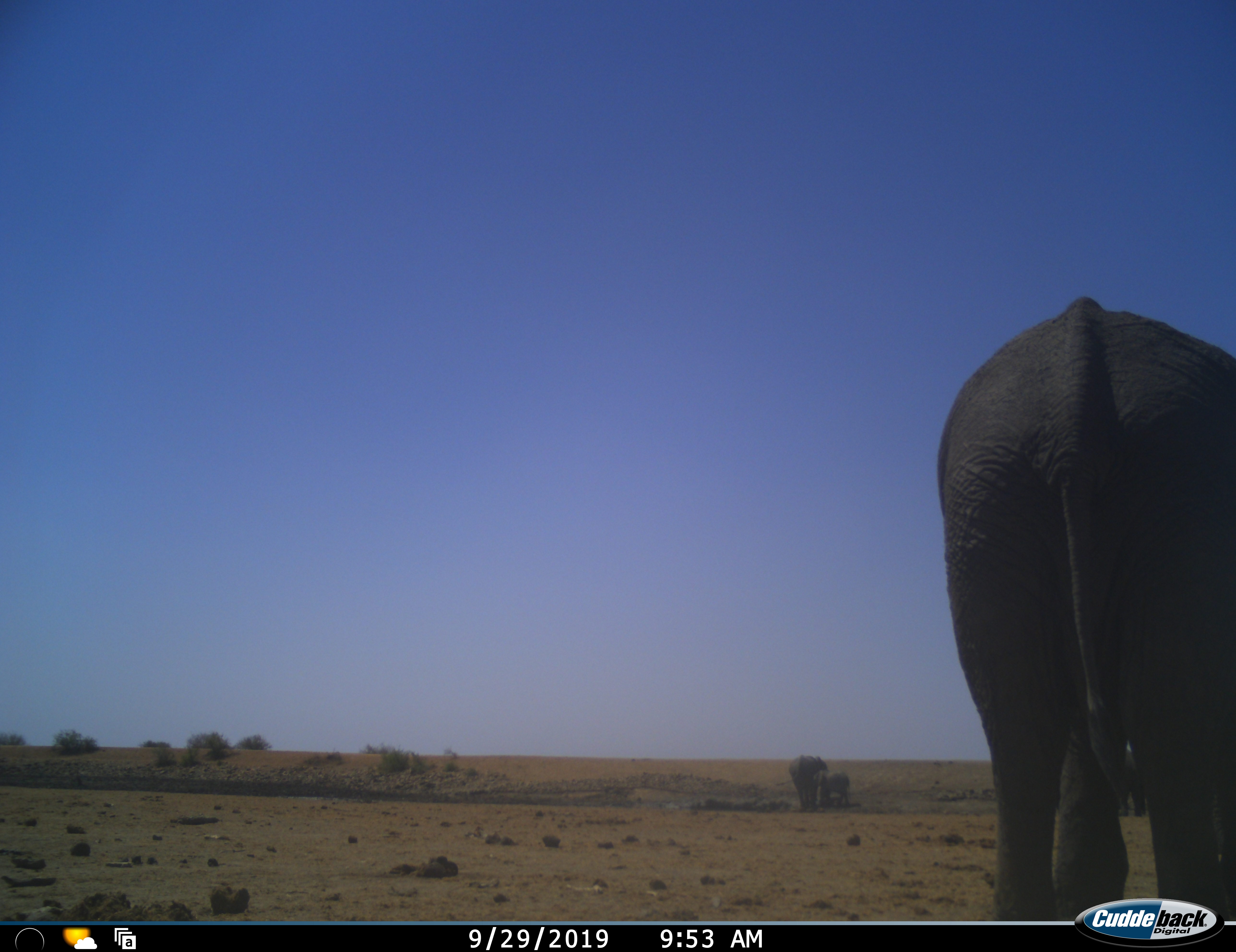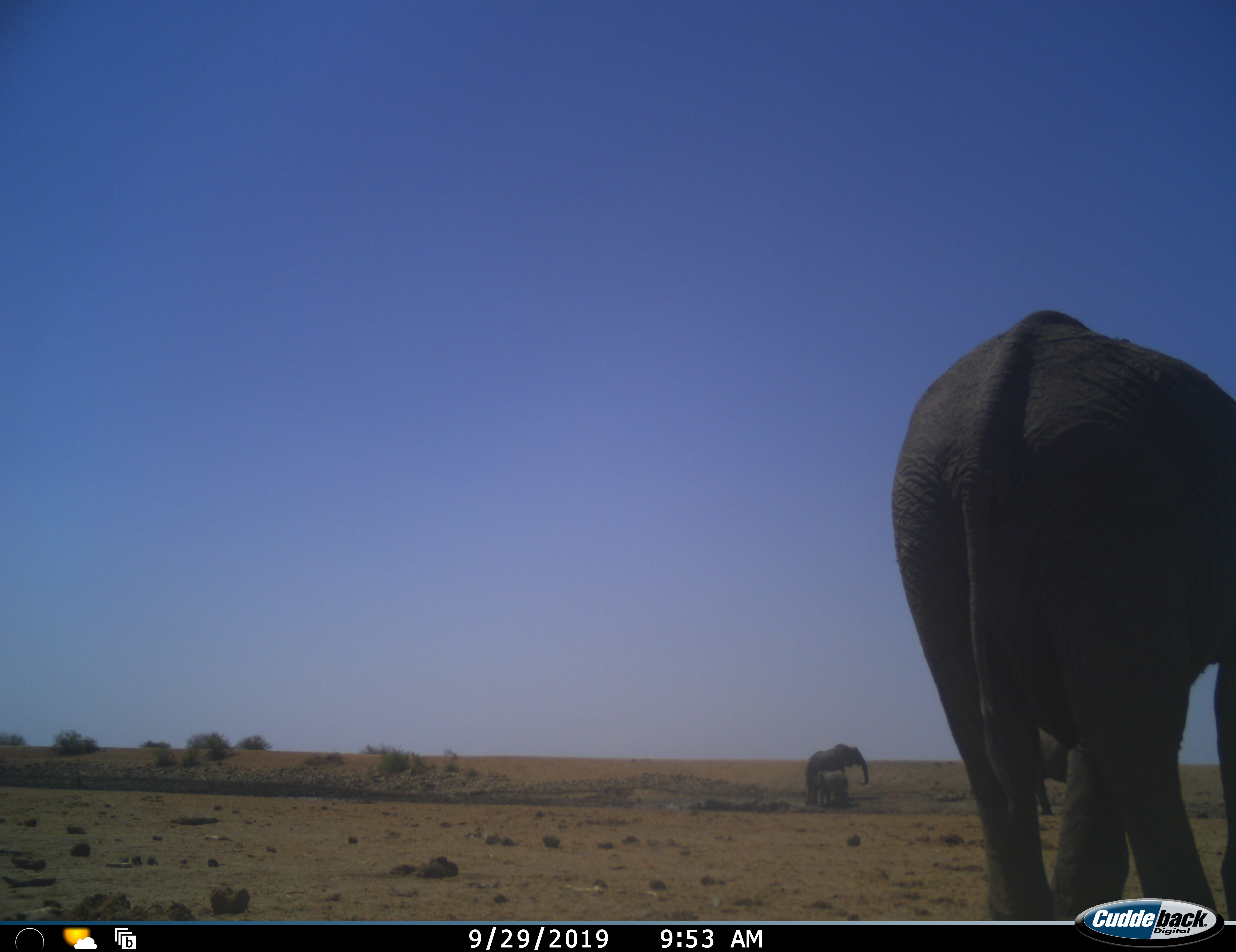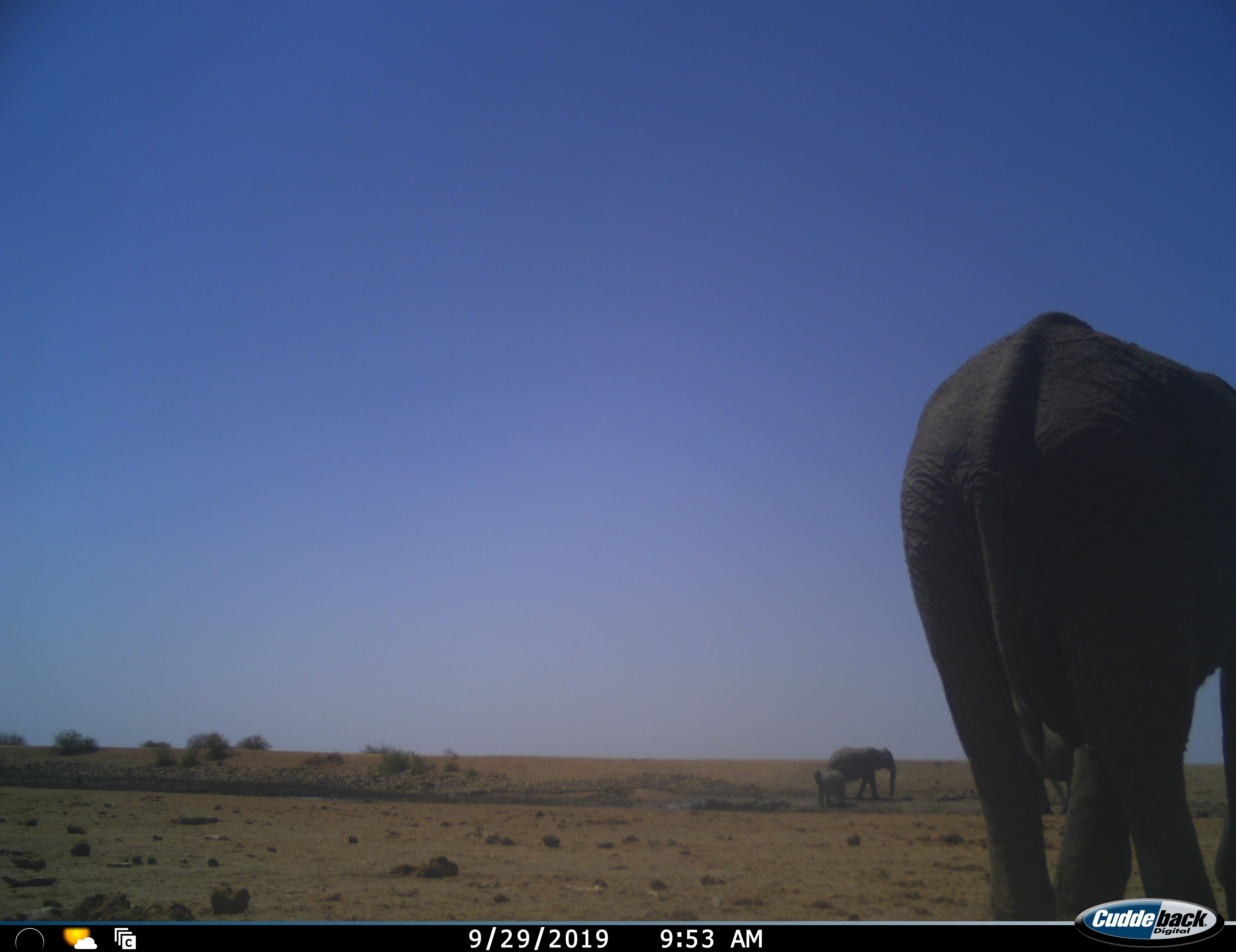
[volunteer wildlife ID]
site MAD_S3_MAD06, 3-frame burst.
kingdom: Animalia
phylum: Chordata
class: Mammalia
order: Proboscidea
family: Elephantidae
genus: Loxodonta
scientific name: Loxodonta africana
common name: african bush elephant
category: elephant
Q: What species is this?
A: Elephant (african bush elephant) (Loxodonta africana).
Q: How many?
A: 4.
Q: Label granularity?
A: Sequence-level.